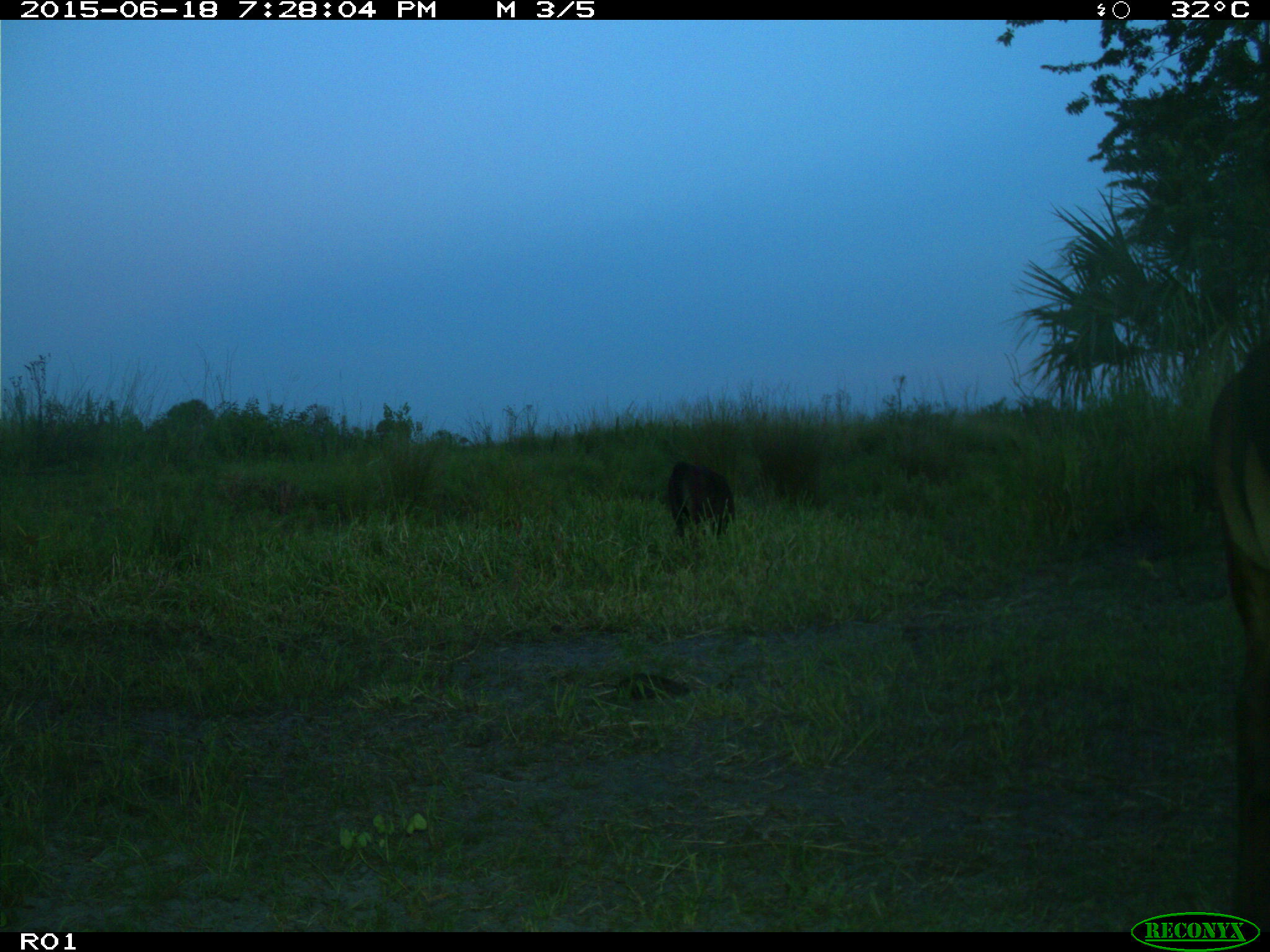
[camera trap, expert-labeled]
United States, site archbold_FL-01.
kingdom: Animalia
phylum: Chordata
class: Mammalia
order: Artiodactyla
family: Bovidae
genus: Bos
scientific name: Bos taurus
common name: domestic cow